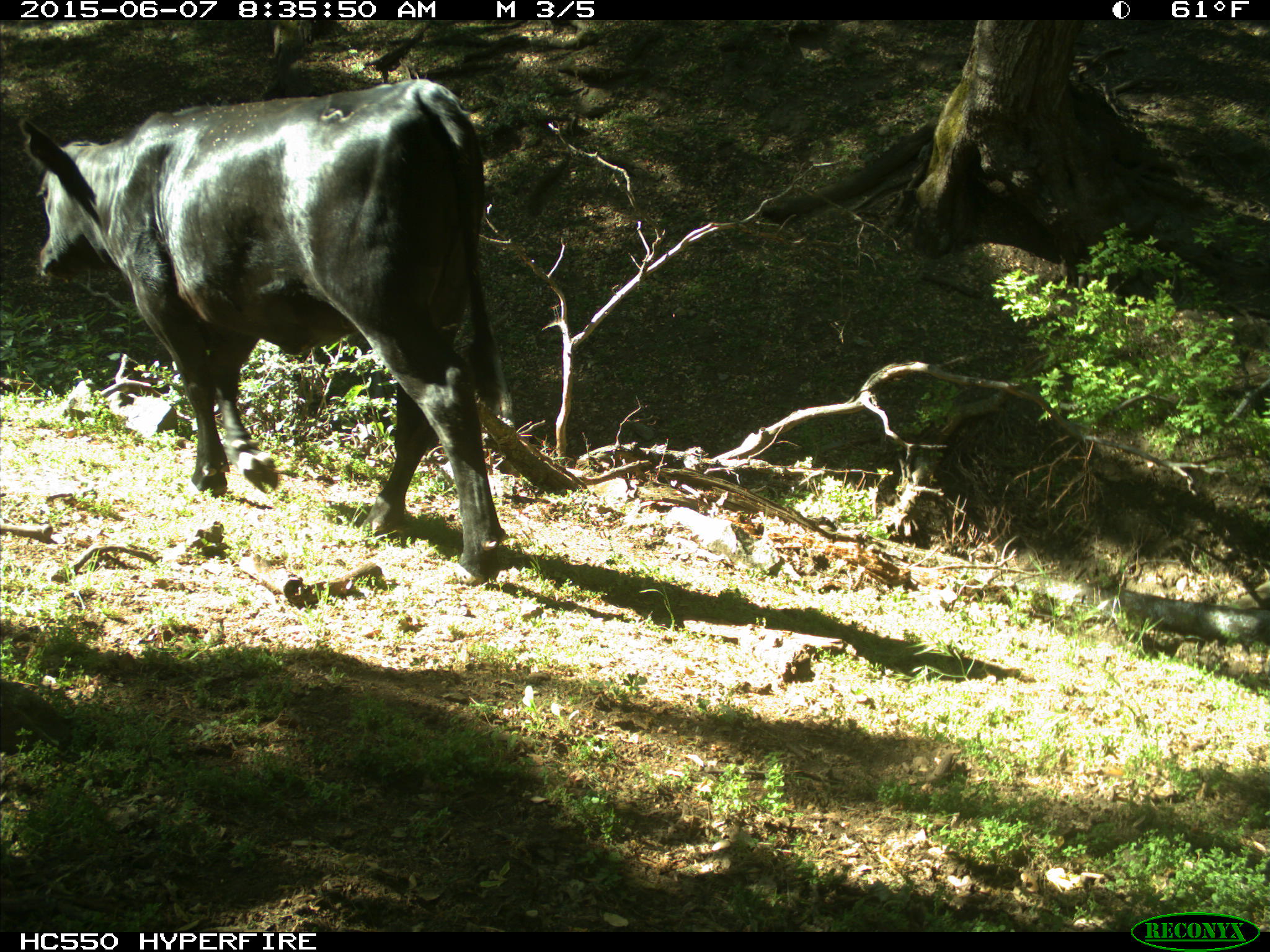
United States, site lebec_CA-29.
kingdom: Animalia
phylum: Chordata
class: Mammalia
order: Artiodactyla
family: Bovidae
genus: Bos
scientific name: Bos taurus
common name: domestic cow